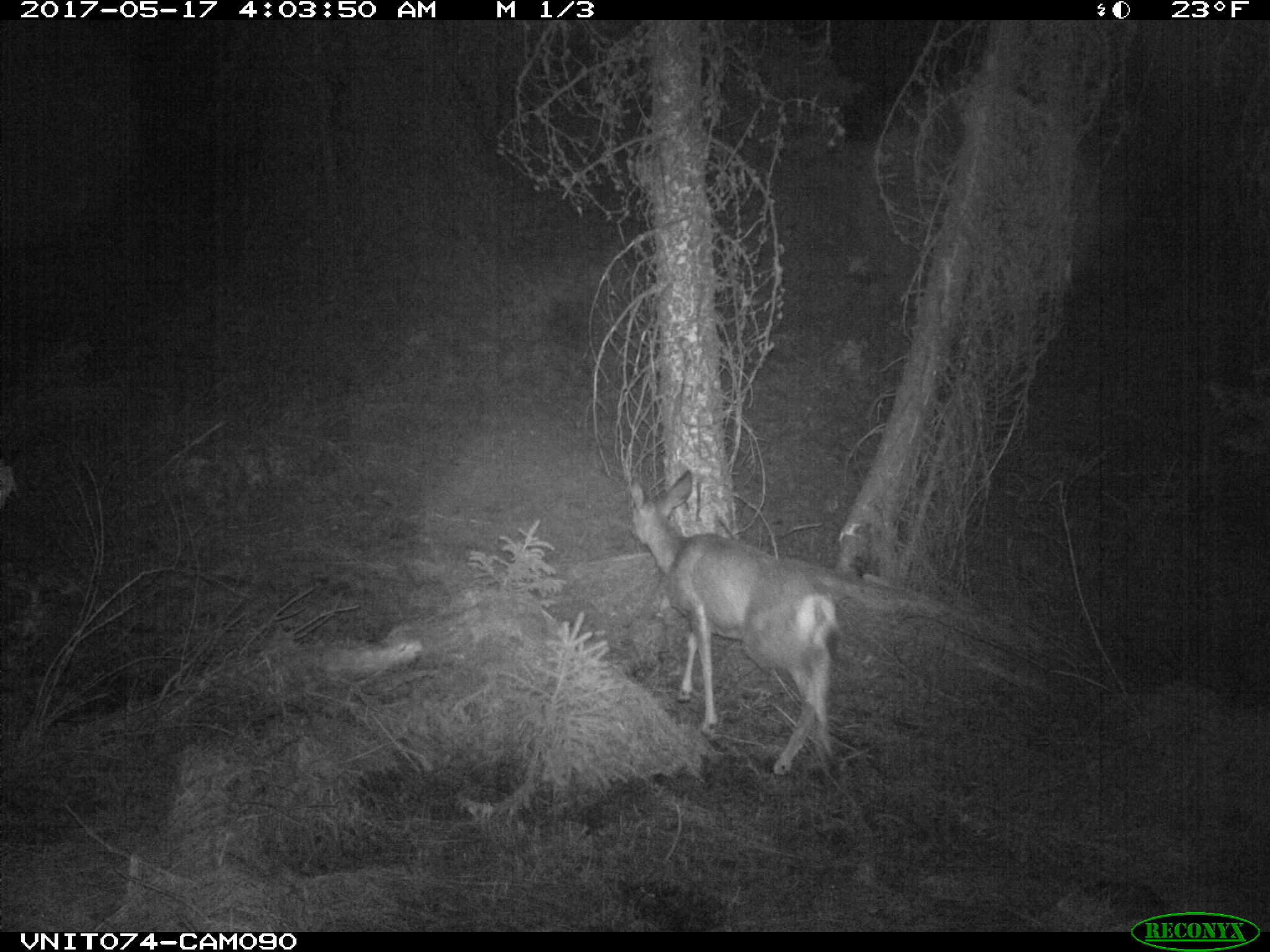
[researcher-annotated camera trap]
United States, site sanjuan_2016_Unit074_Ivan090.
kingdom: Animalia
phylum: Chordata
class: Mammalia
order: Artiodactyla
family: Cervidae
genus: Odocoileus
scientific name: Odocoileus hemionus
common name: mule deer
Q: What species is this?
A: Odocoileus hemionus (mule deer).